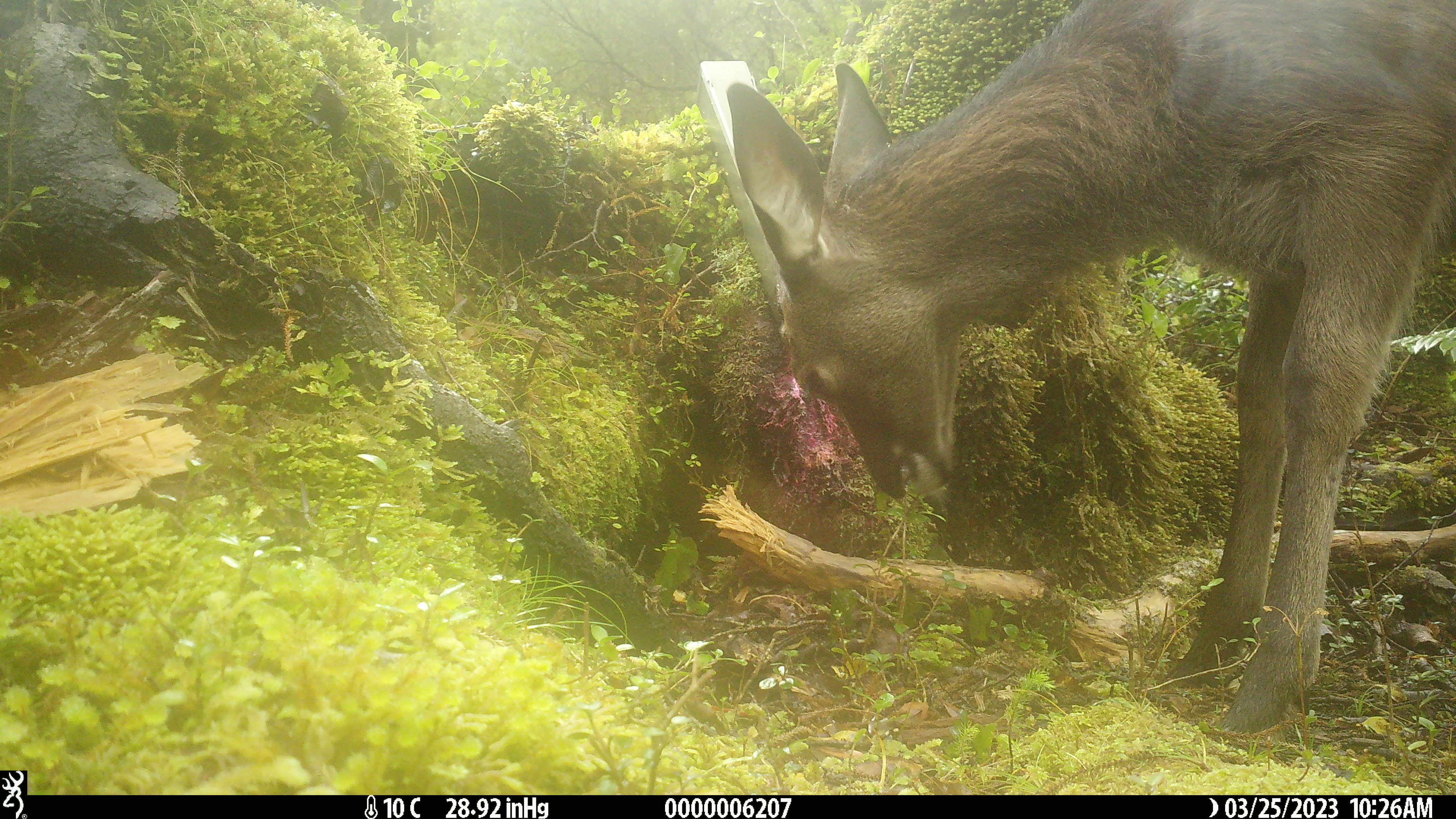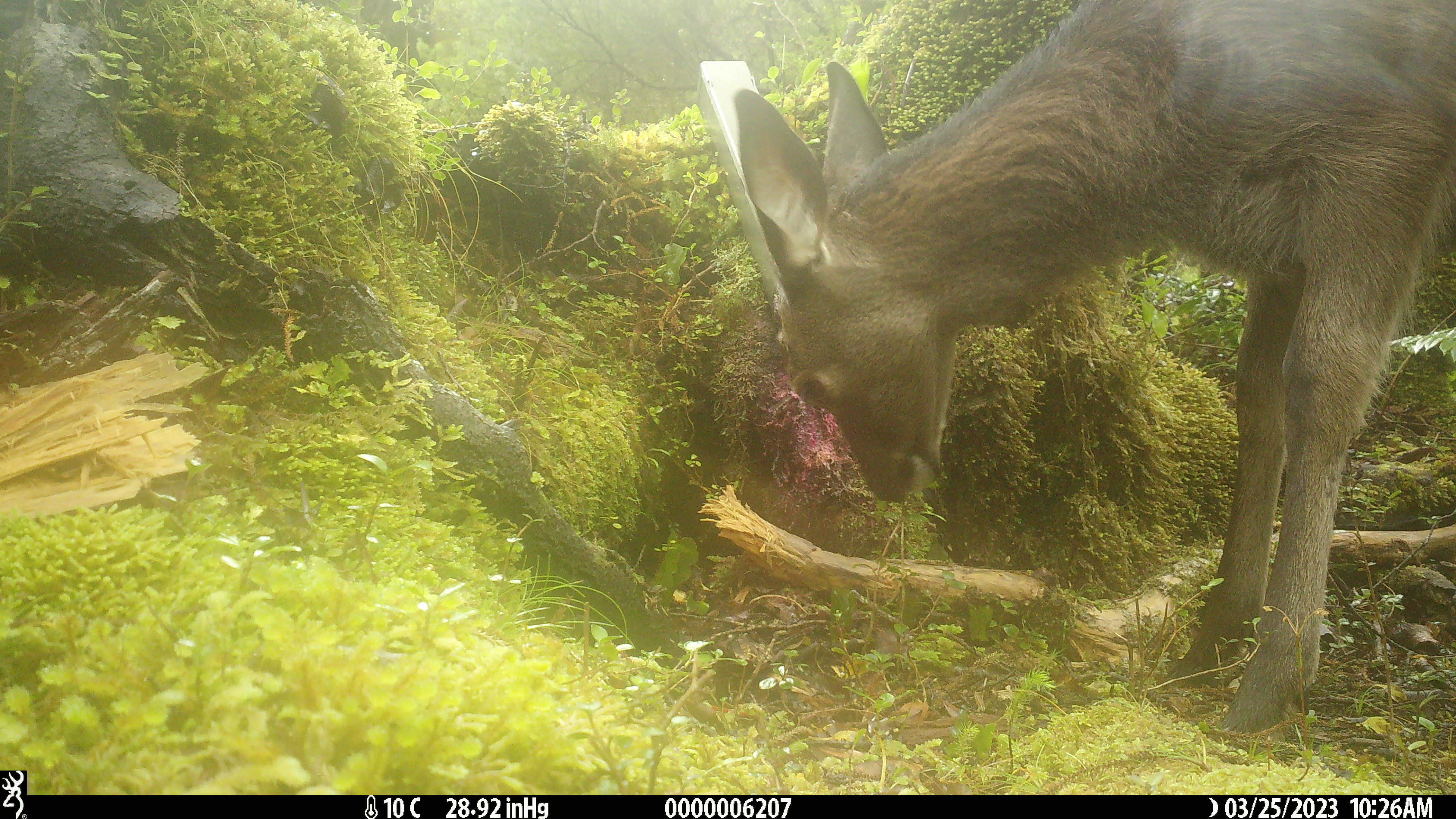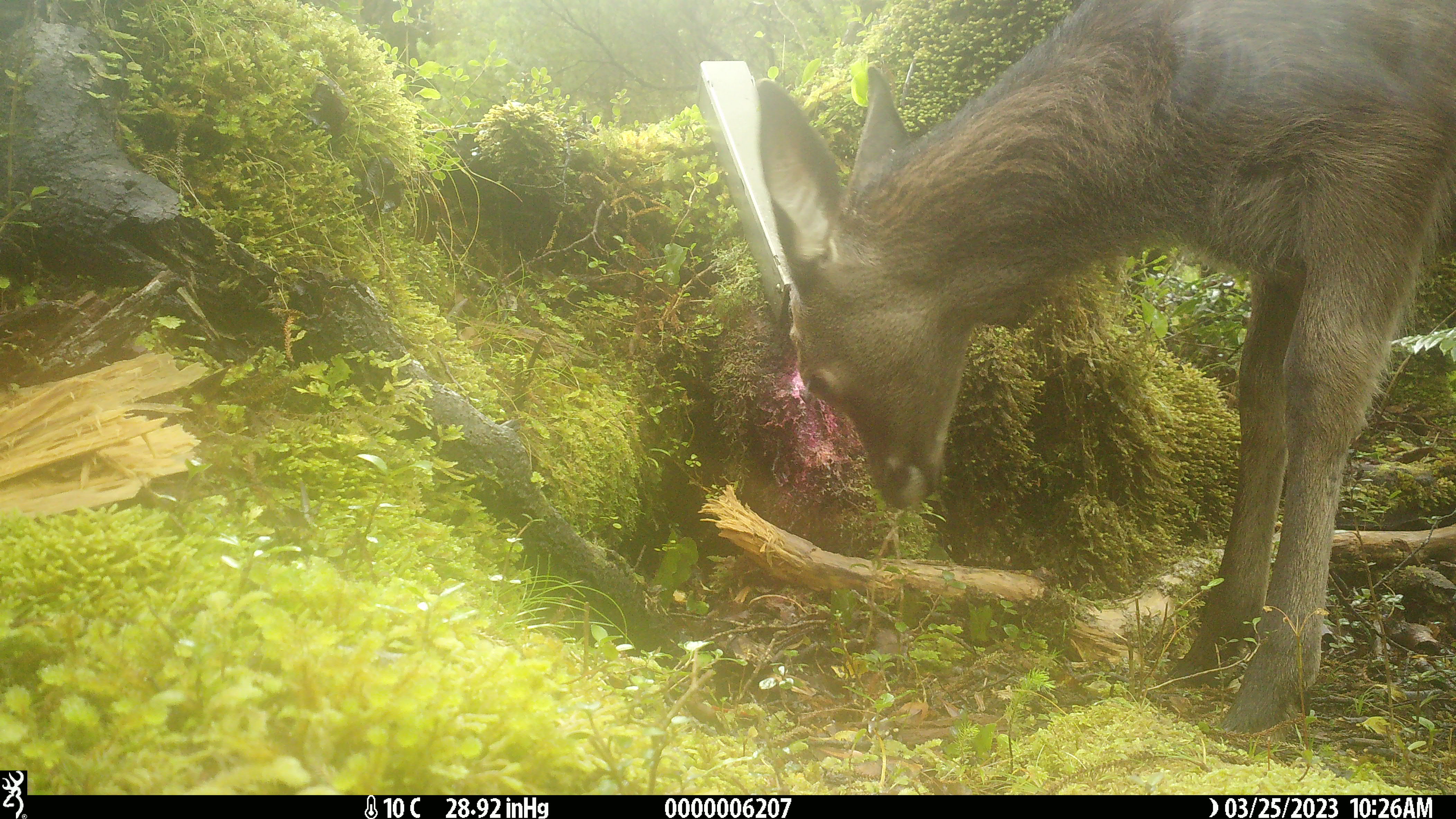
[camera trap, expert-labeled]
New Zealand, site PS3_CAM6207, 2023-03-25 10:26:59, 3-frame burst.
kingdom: Animalia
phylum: Chordata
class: Mammalia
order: Artiodactyla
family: Cervidae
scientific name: Cervidae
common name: deer